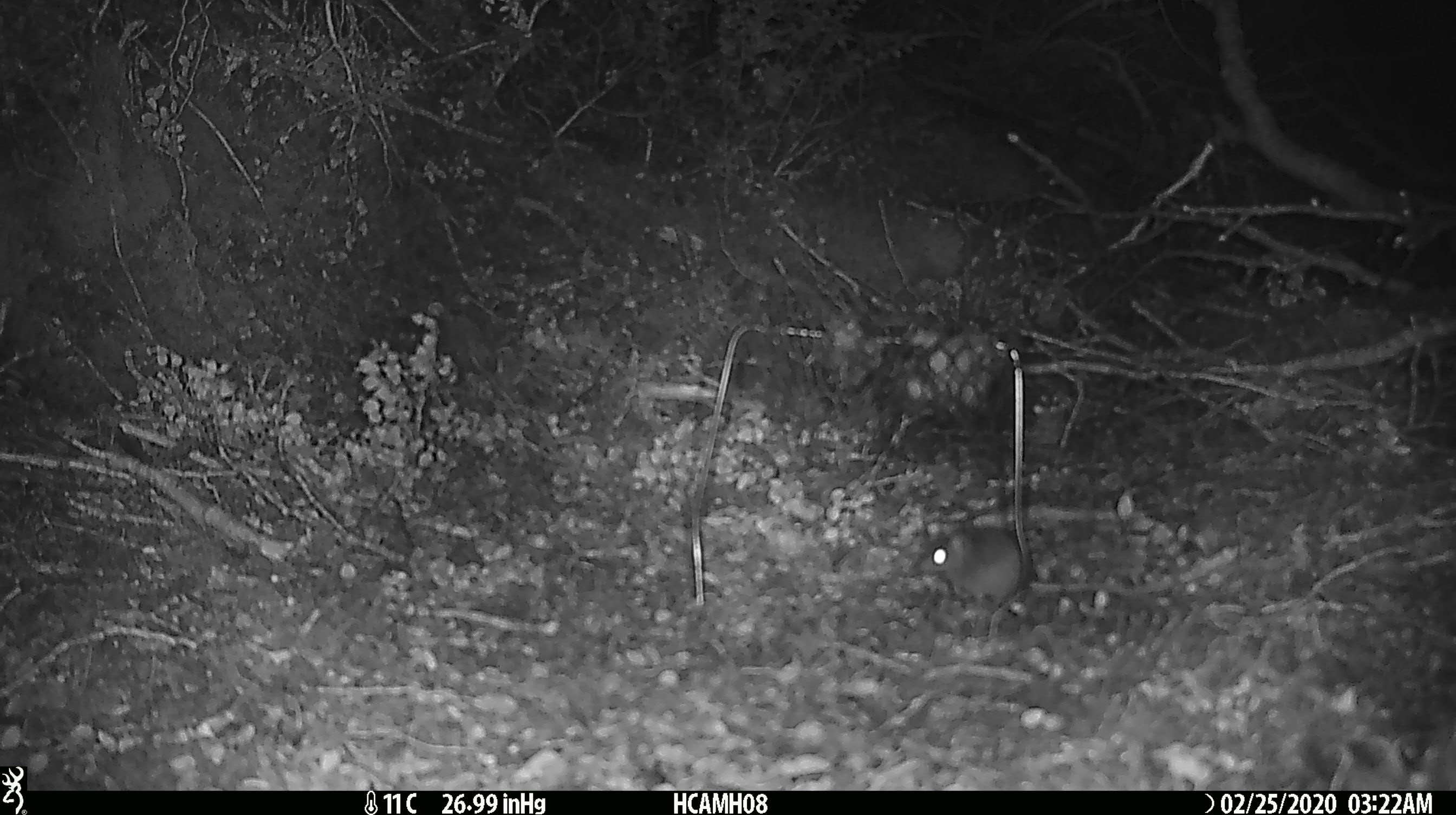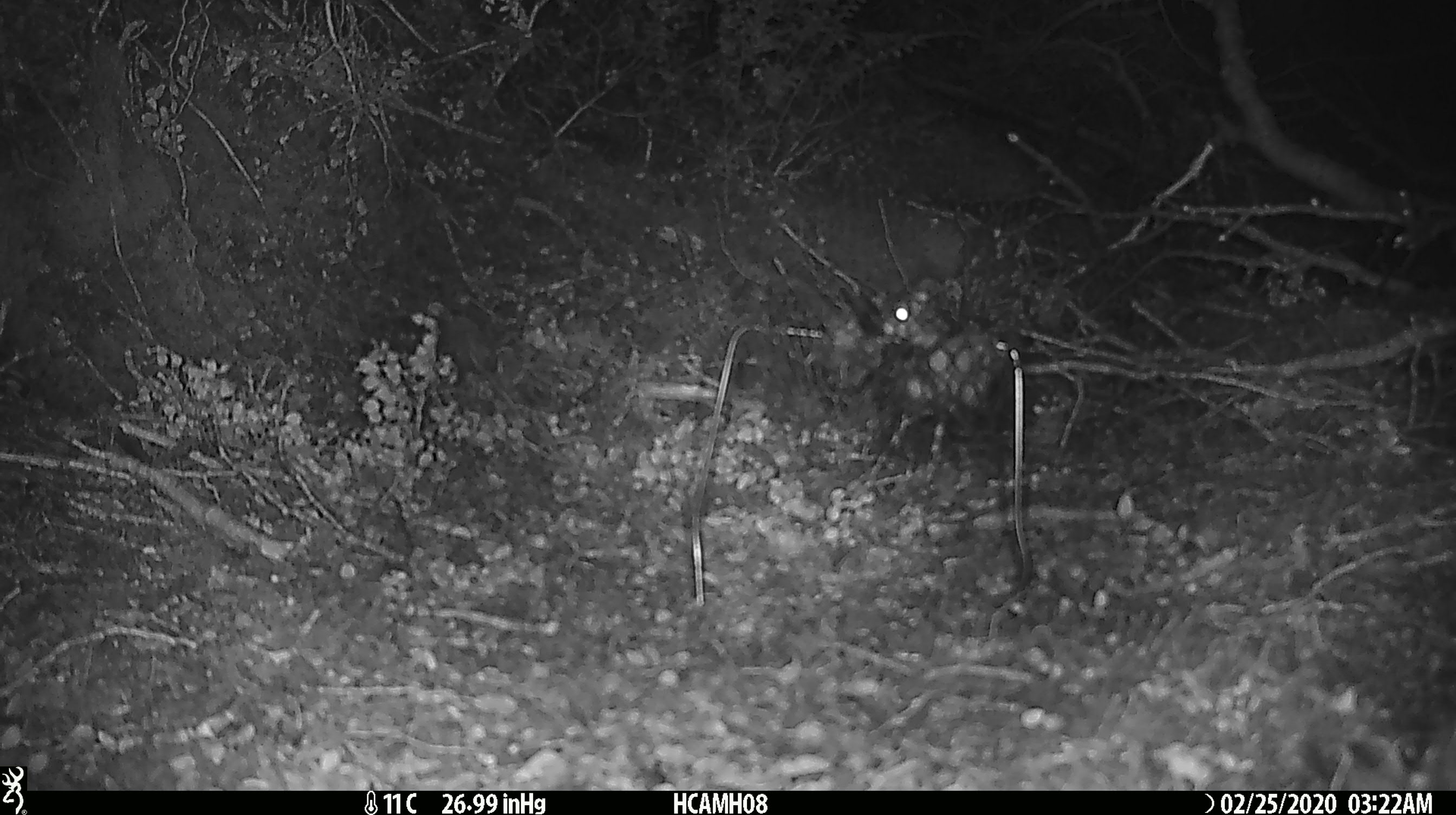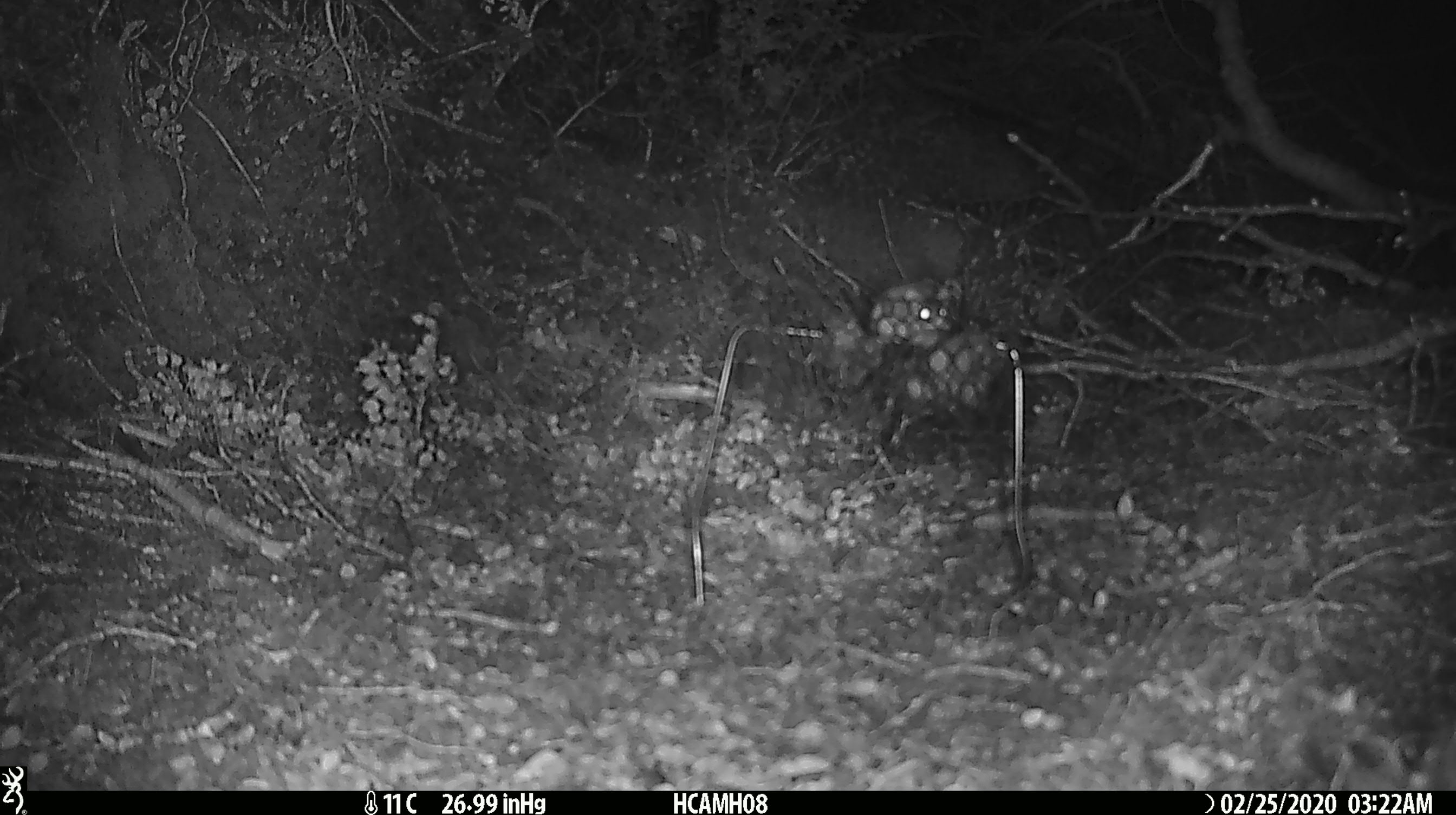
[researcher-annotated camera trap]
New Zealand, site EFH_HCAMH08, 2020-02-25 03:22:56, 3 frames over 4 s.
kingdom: Animalia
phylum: Chordata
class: Mammalia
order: Rodentia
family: Muridae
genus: Mus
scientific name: Mus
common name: mouse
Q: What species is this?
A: Mouse (Mus).